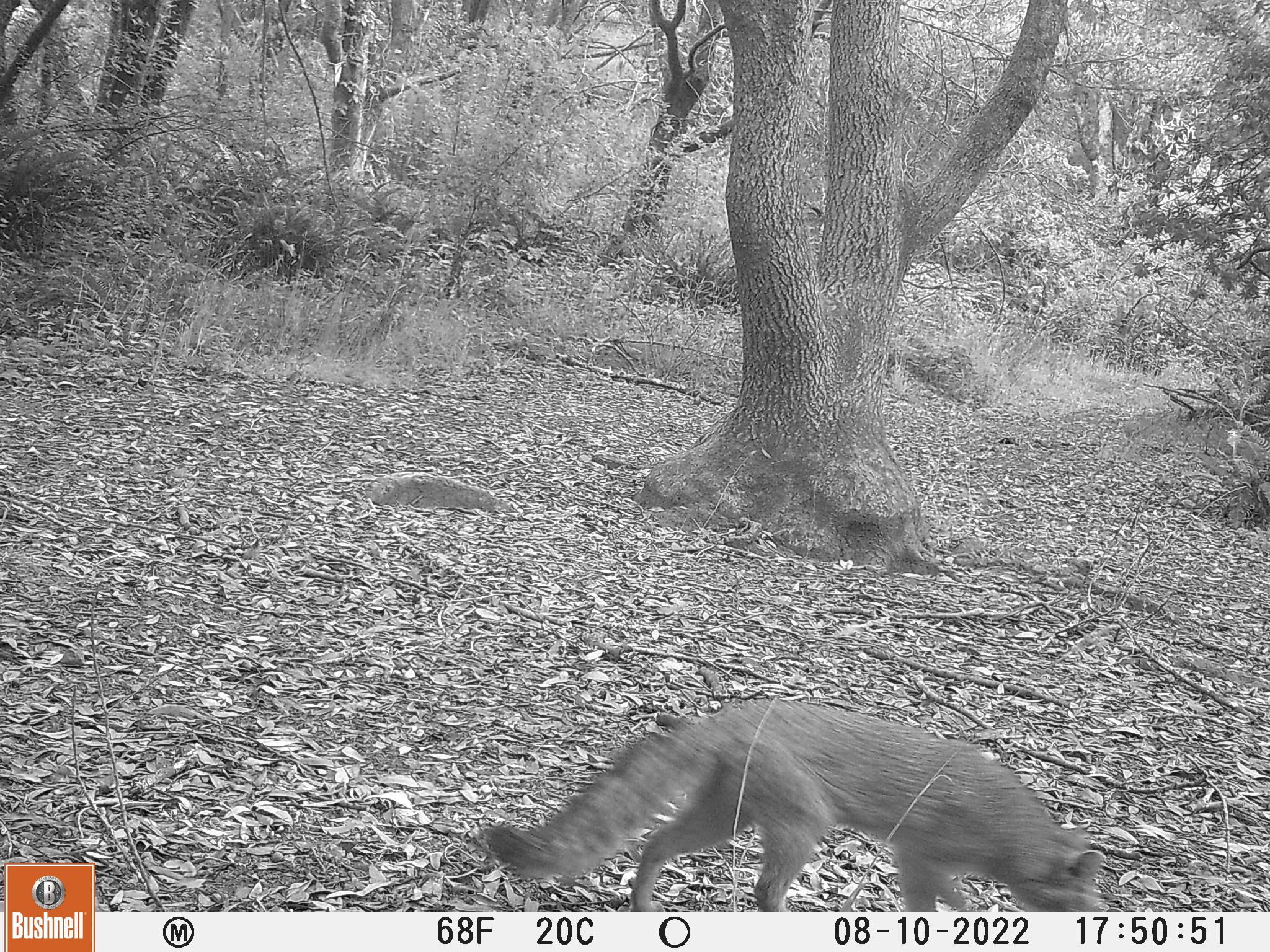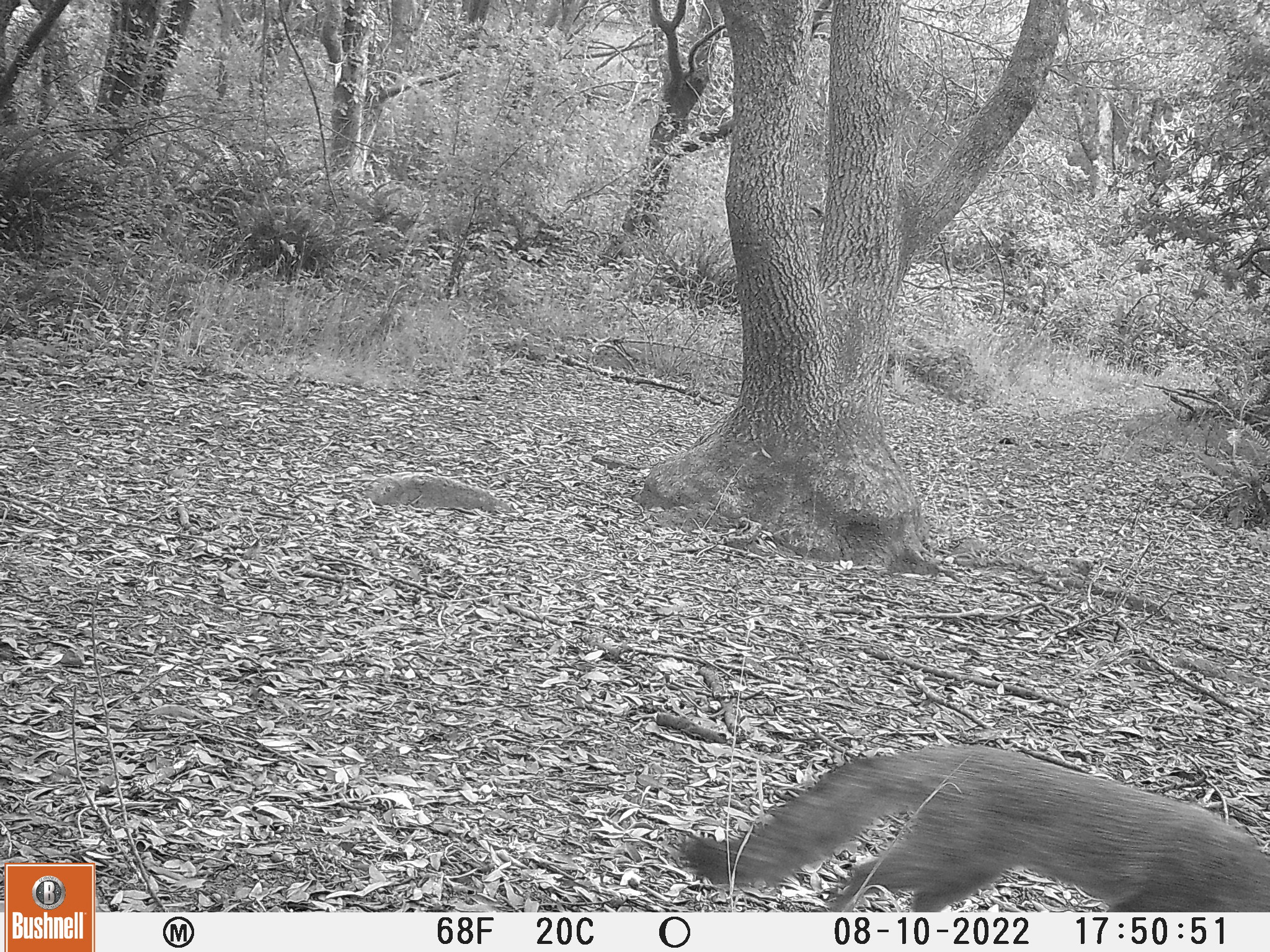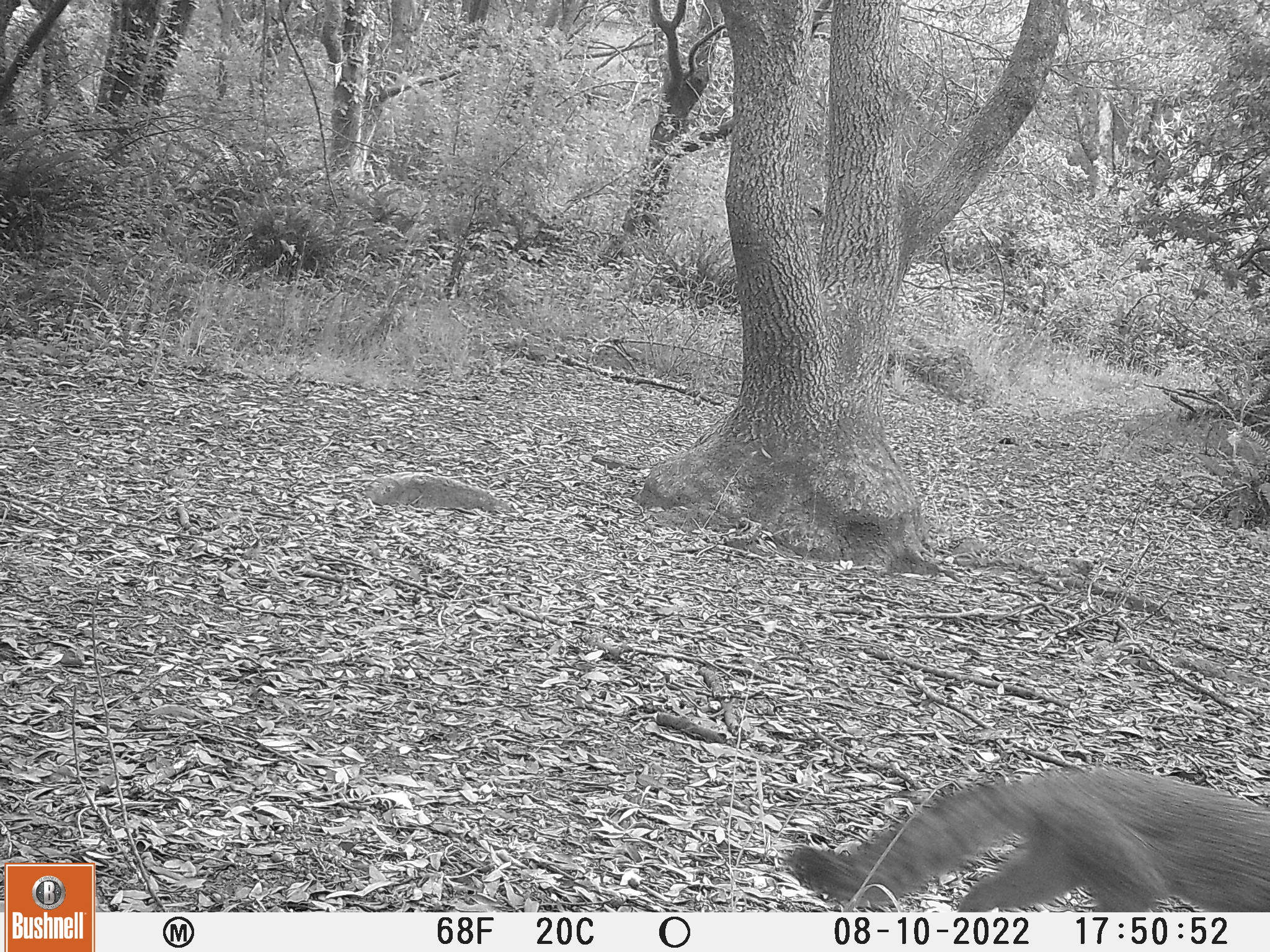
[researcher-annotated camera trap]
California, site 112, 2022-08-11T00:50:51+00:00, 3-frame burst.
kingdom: Animalia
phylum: Chordata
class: Mammalia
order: Carnivora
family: Canidae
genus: Urocyon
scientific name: Urocyon cinereoargenteus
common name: gray fox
Gray fox (Urocyon cinereoargenteus).